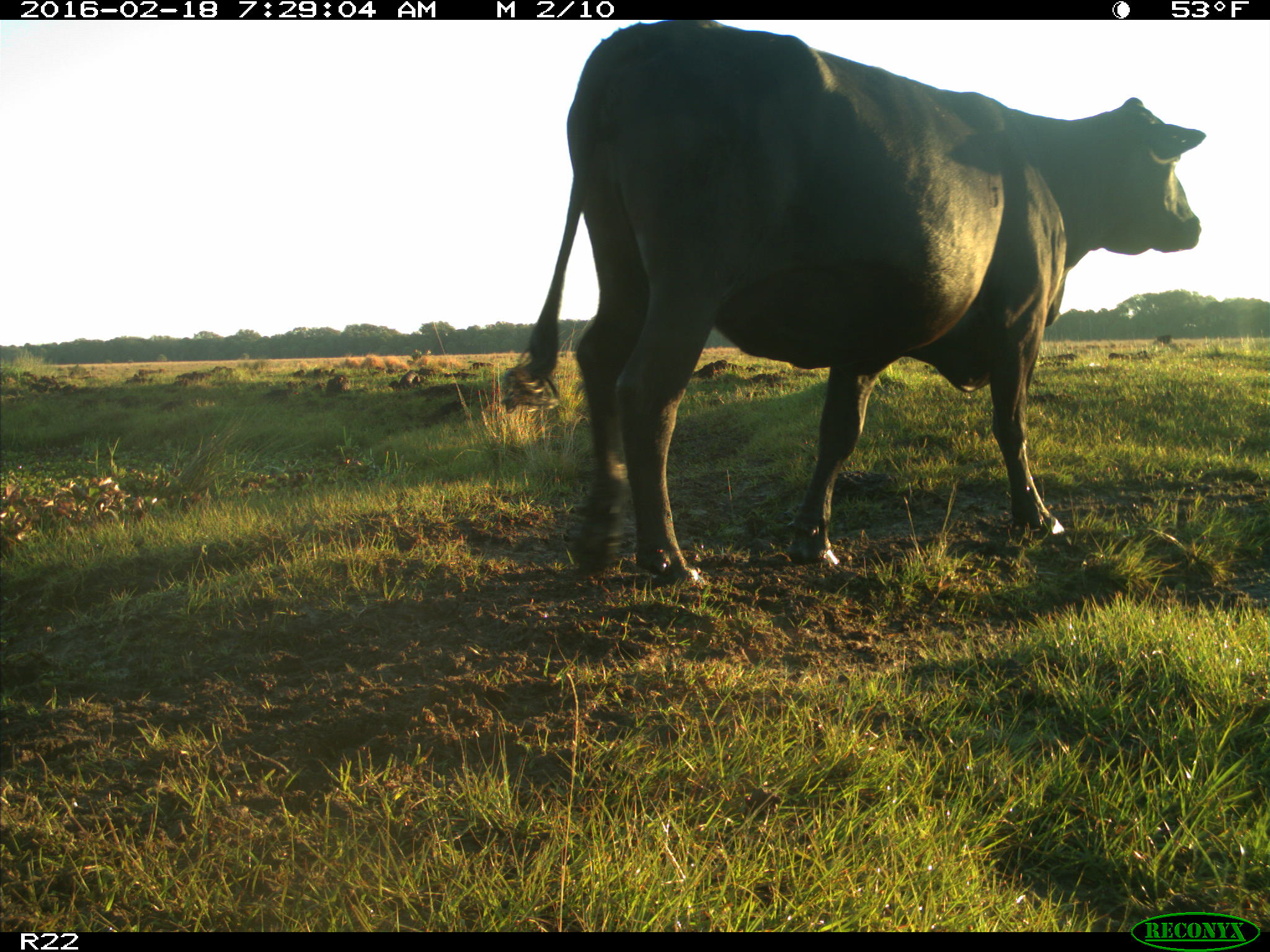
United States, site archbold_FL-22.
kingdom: Animalia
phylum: Chordata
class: Mammalia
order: Artiodactyla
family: Bovidae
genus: Bos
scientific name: Bos taurus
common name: domestic cow